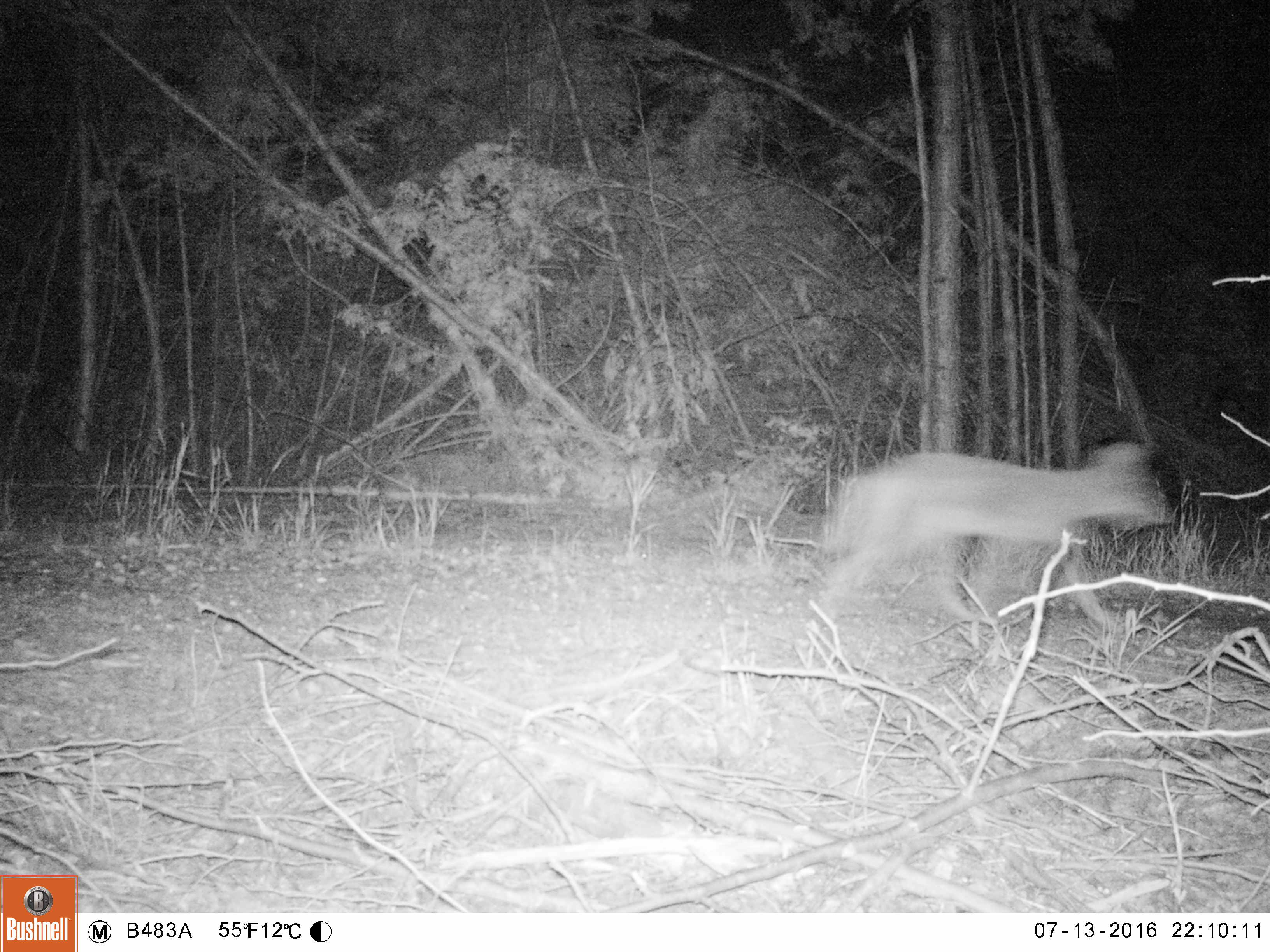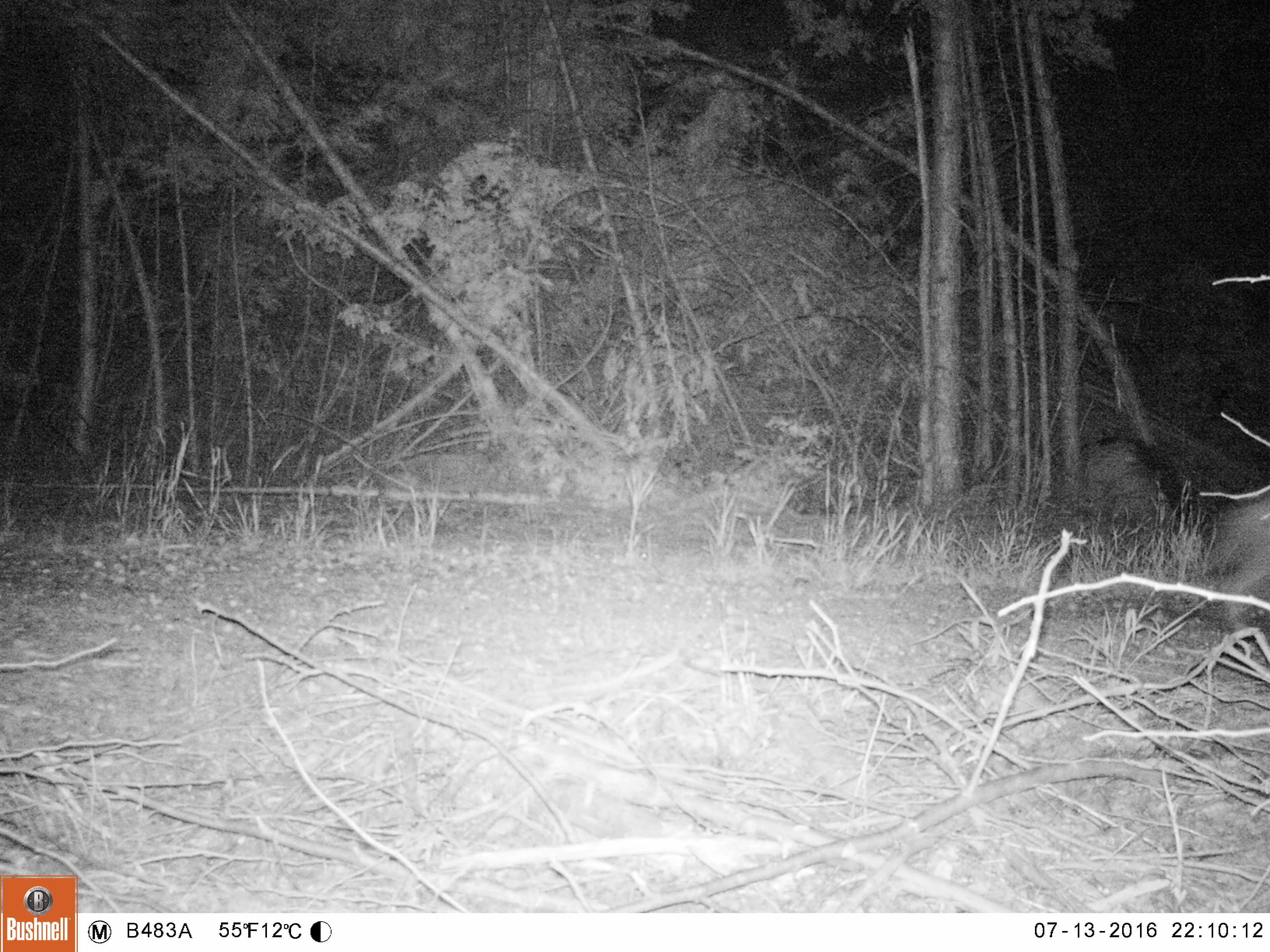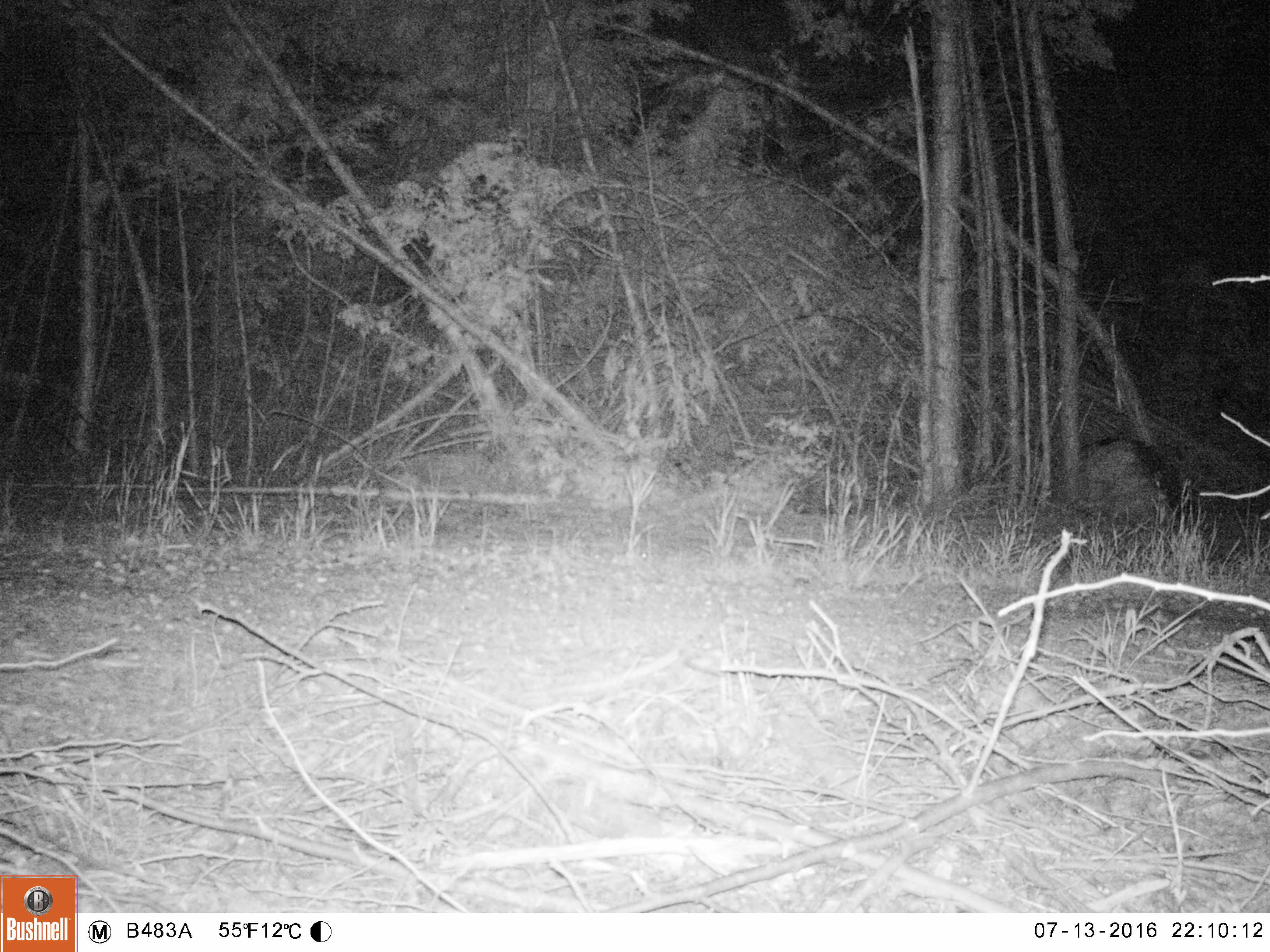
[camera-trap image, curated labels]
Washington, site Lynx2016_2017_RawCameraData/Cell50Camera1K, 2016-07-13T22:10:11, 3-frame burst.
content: unidentified animal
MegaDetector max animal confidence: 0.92